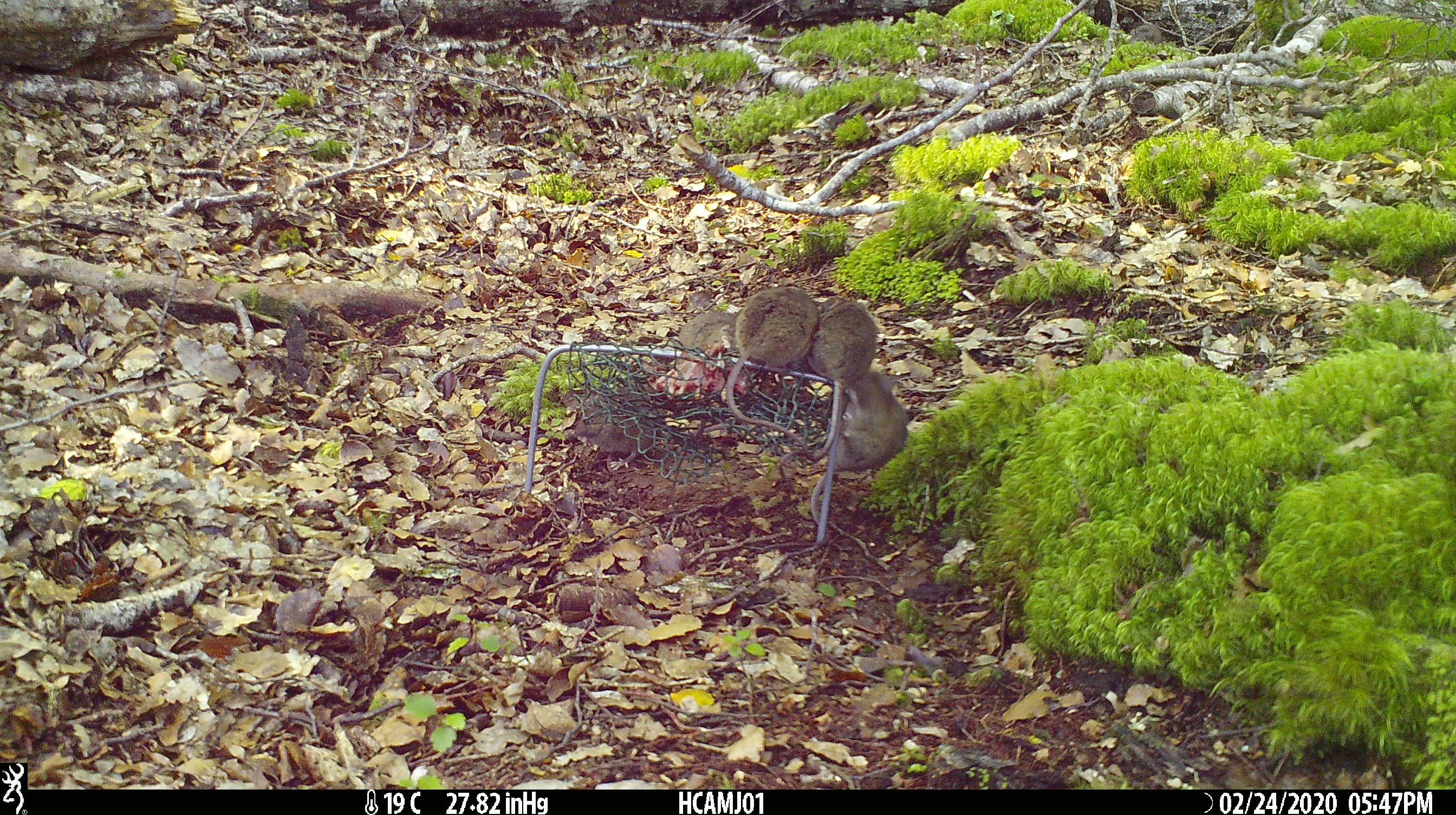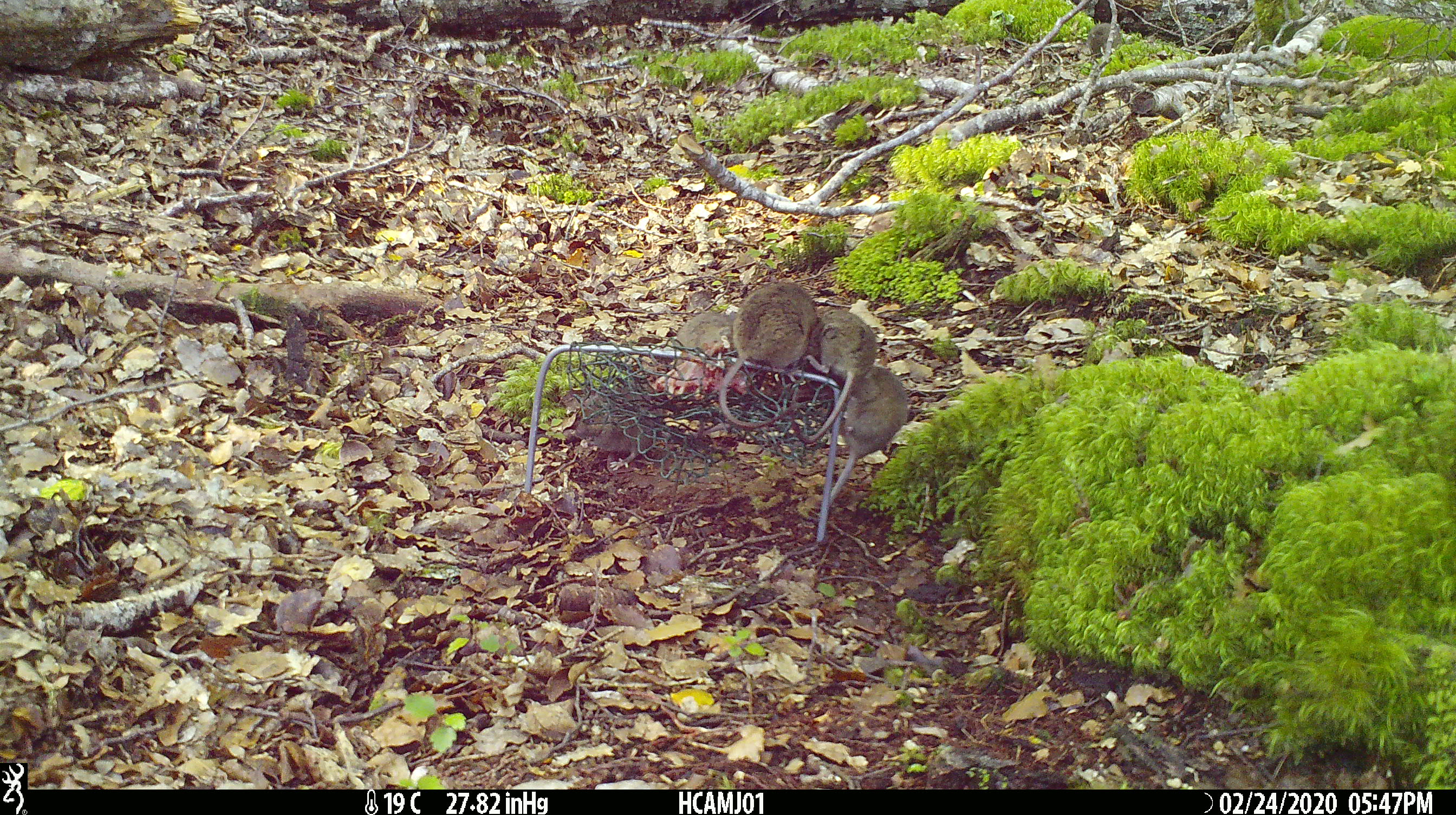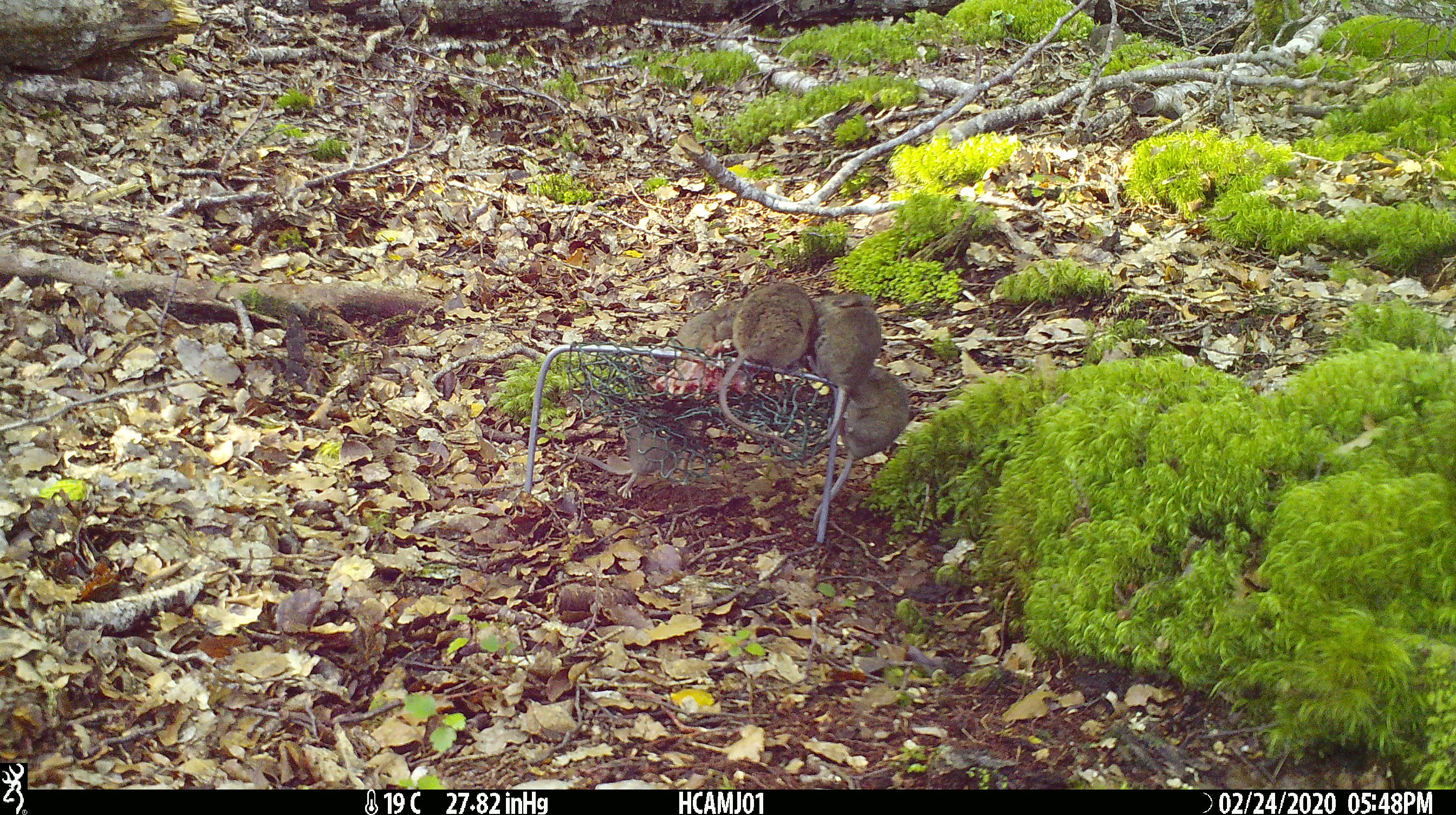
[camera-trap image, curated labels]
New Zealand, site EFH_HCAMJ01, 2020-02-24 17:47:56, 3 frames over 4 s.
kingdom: Animalia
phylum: Chordata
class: Mammalia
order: Rodentia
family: Muridae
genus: Mus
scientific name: Mus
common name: mouse